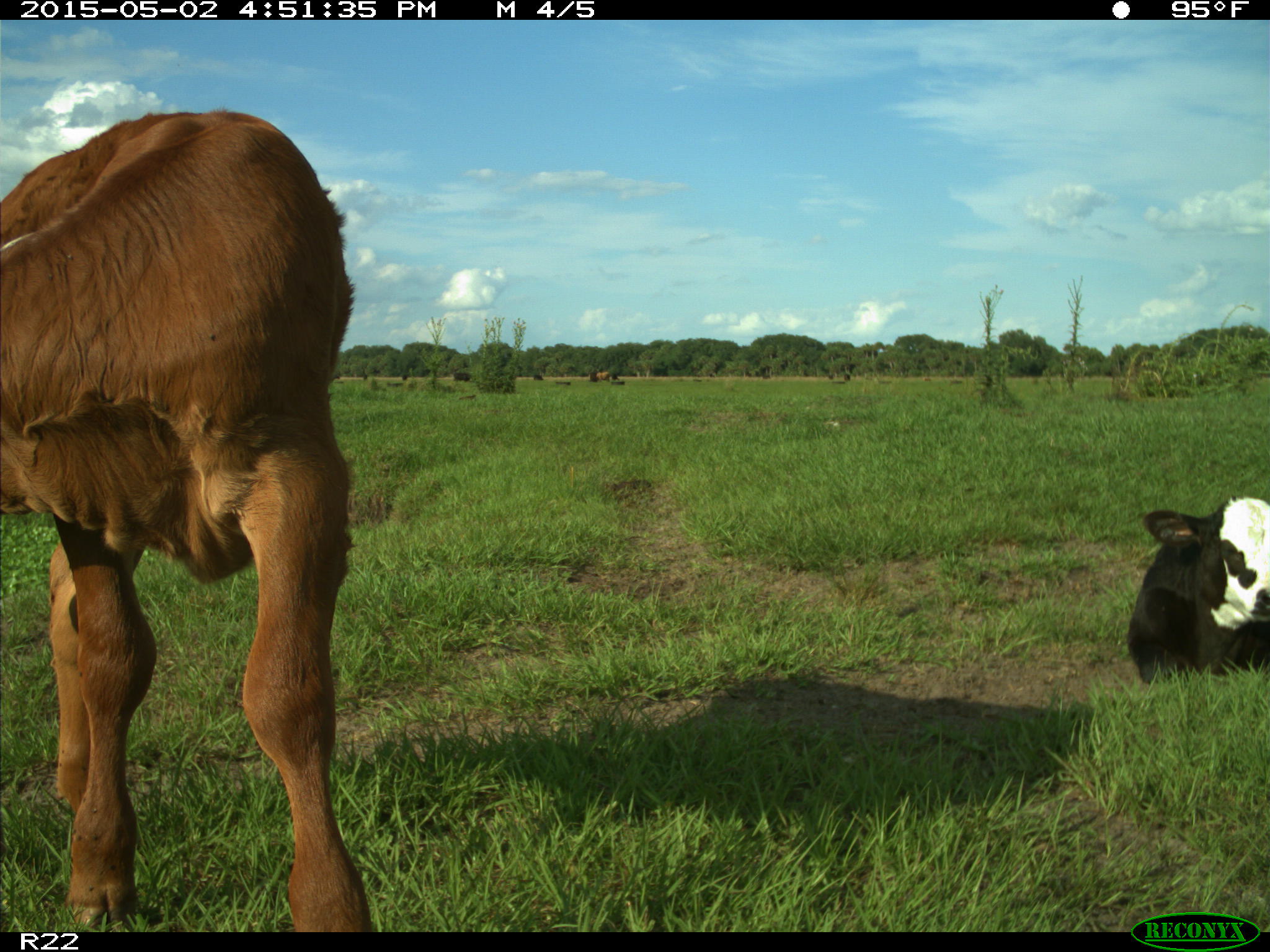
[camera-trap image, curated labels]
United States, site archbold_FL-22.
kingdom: Animalia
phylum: Chordata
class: Mammalia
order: Artiodactyla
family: Bovidae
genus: Bos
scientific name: Bos taurus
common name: domestic cow